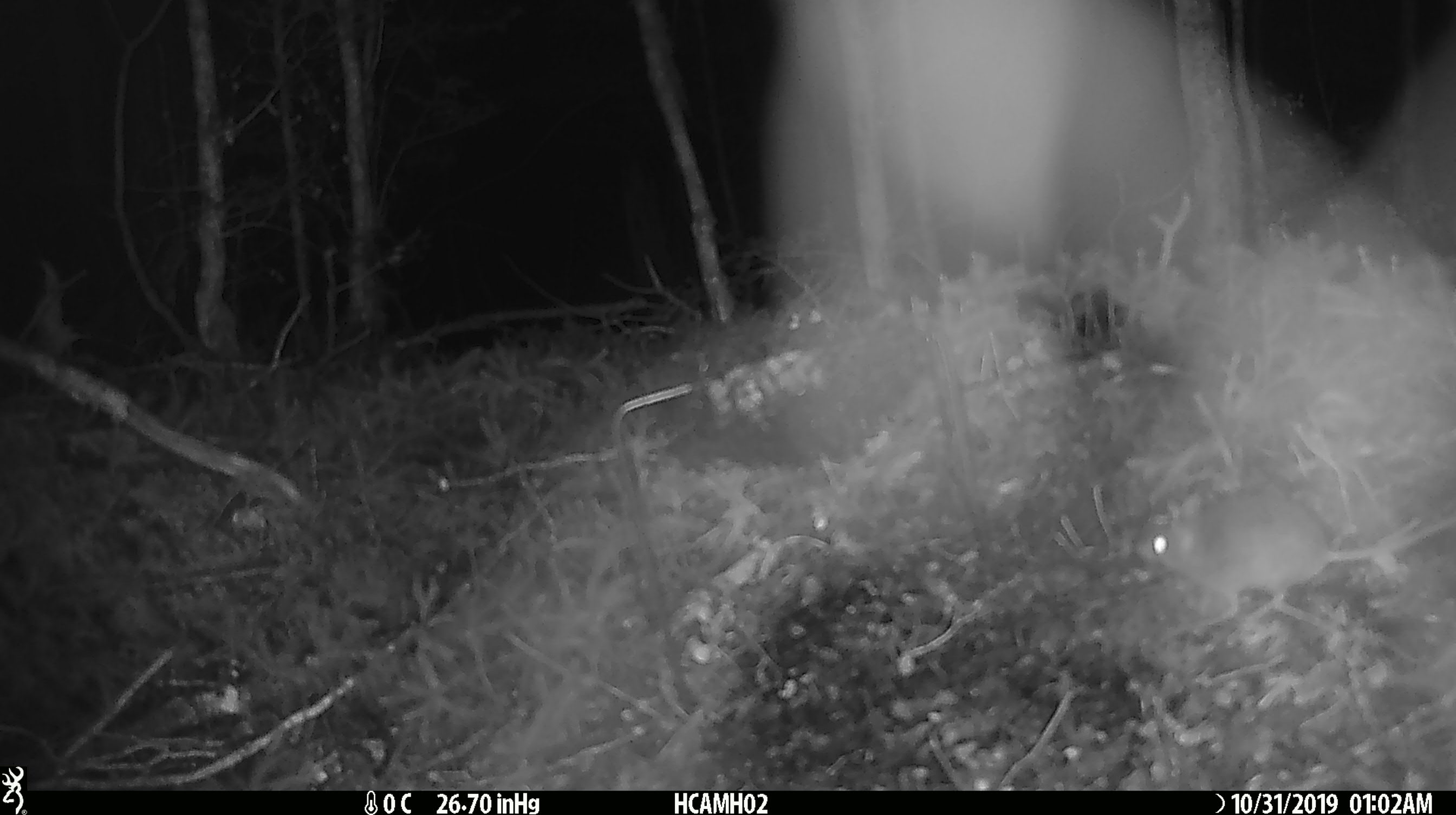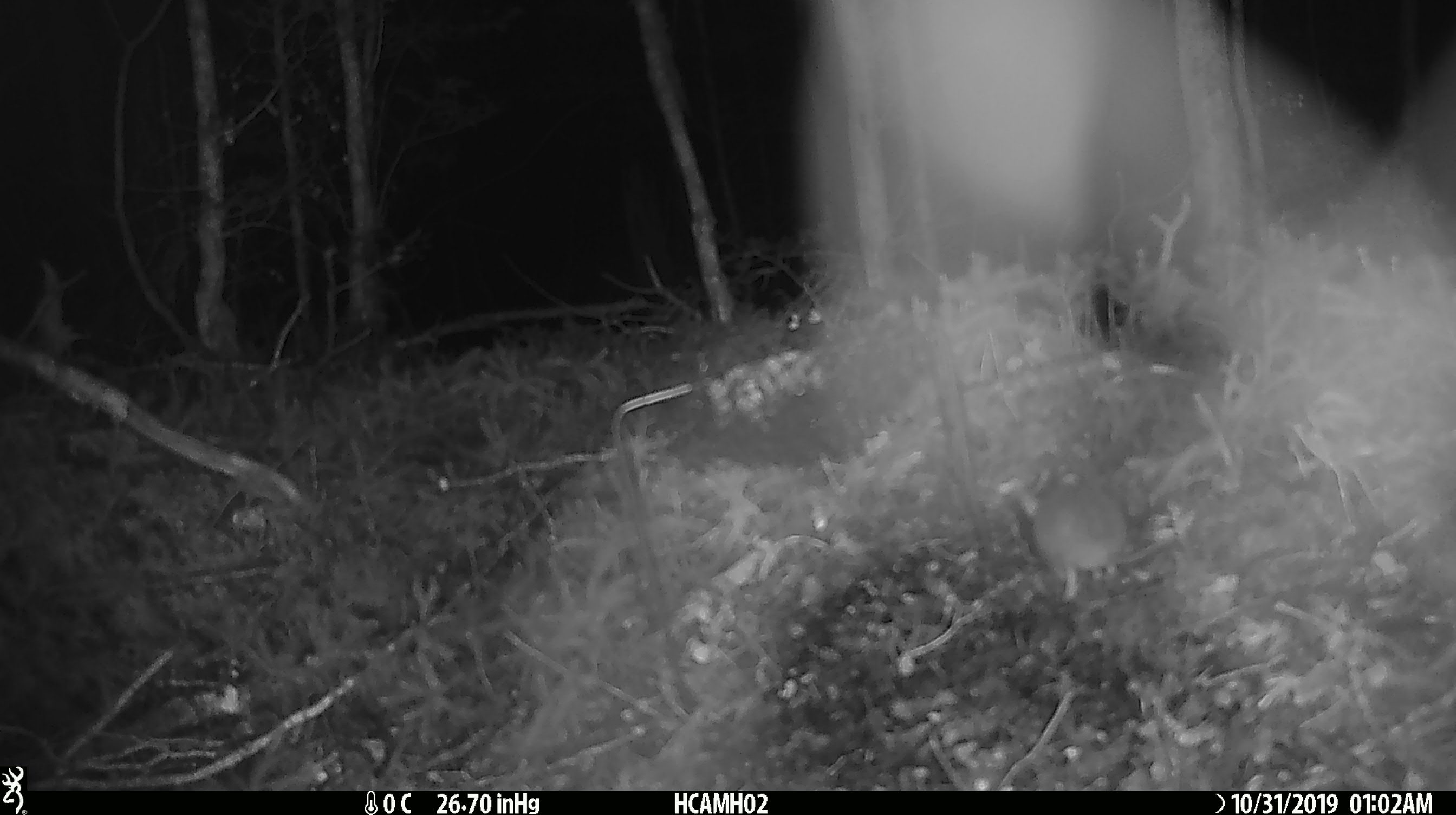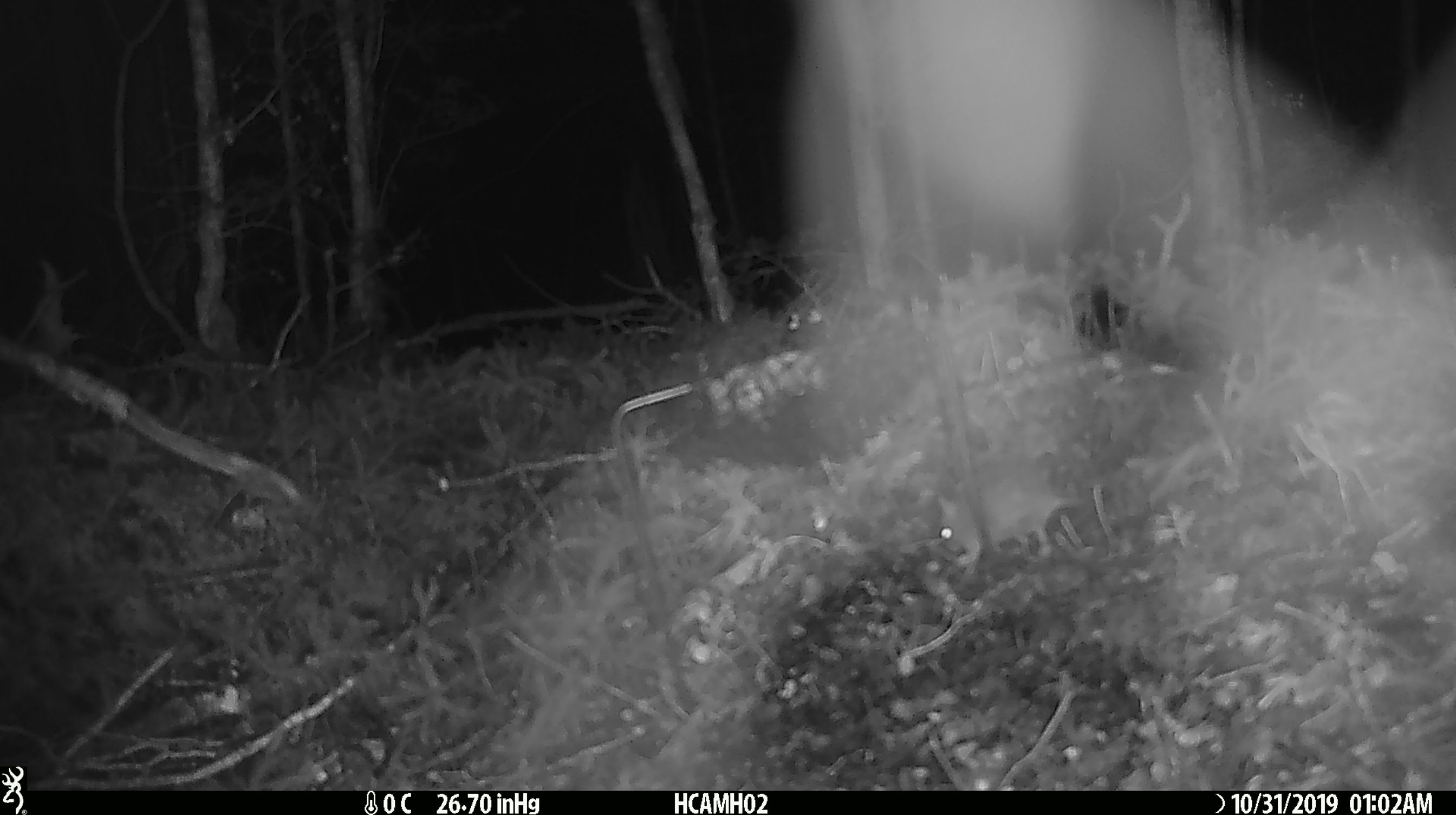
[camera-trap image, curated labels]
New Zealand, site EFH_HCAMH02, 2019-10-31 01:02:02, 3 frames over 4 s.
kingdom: Animalia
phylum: Chordata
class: Mammalia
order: Rodentia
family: Muridae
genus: Mus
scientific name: Mus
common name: mouse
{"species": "mouse (Mus)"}